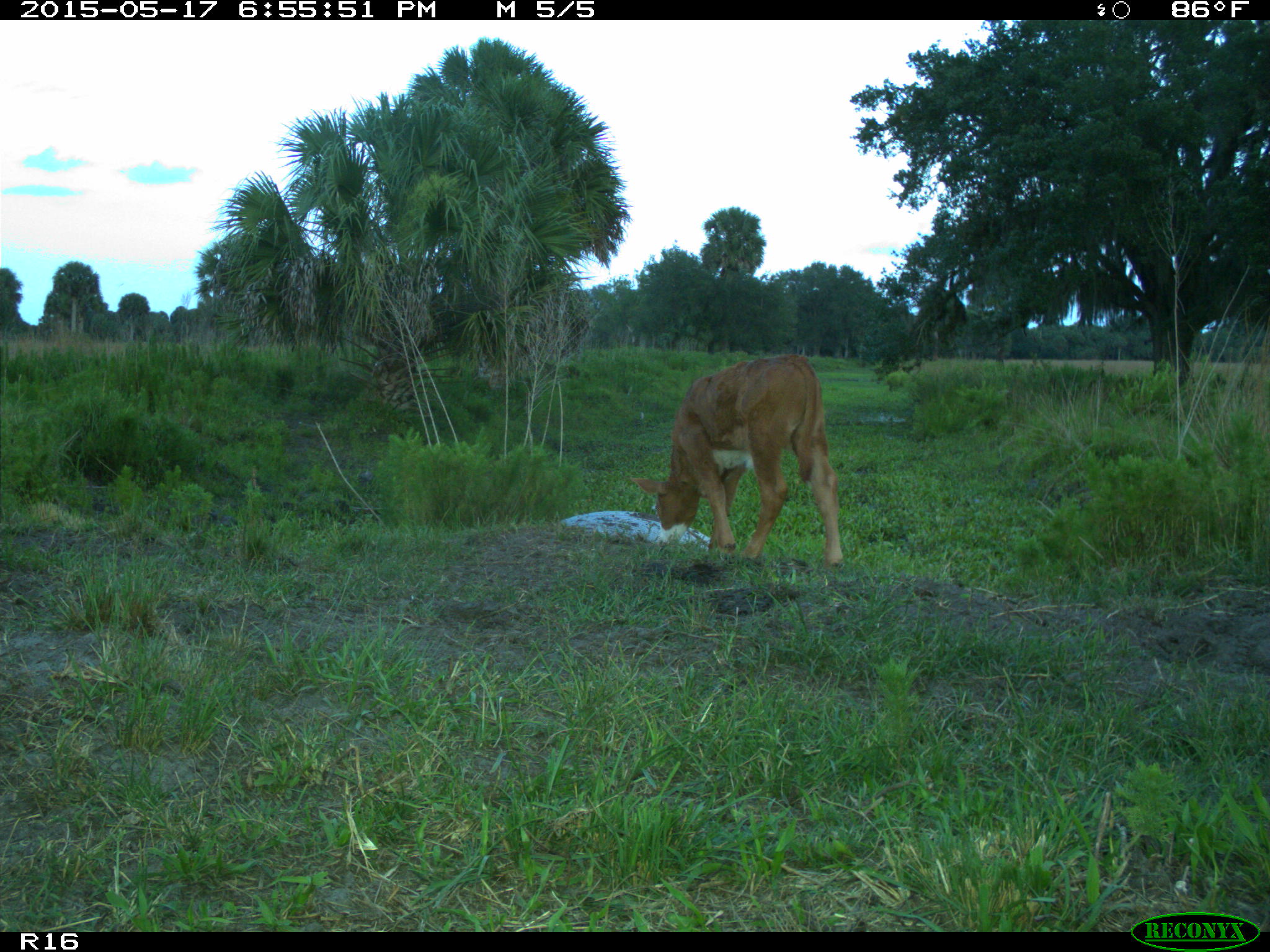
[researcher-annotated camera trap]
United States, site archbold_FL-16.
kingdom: Animalia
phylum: Chordata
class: Mammalia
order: Artiodactyla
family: Bovidae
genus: Bos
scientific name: Bos taurus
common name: domestic cow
Bos taurus (domestic cow).